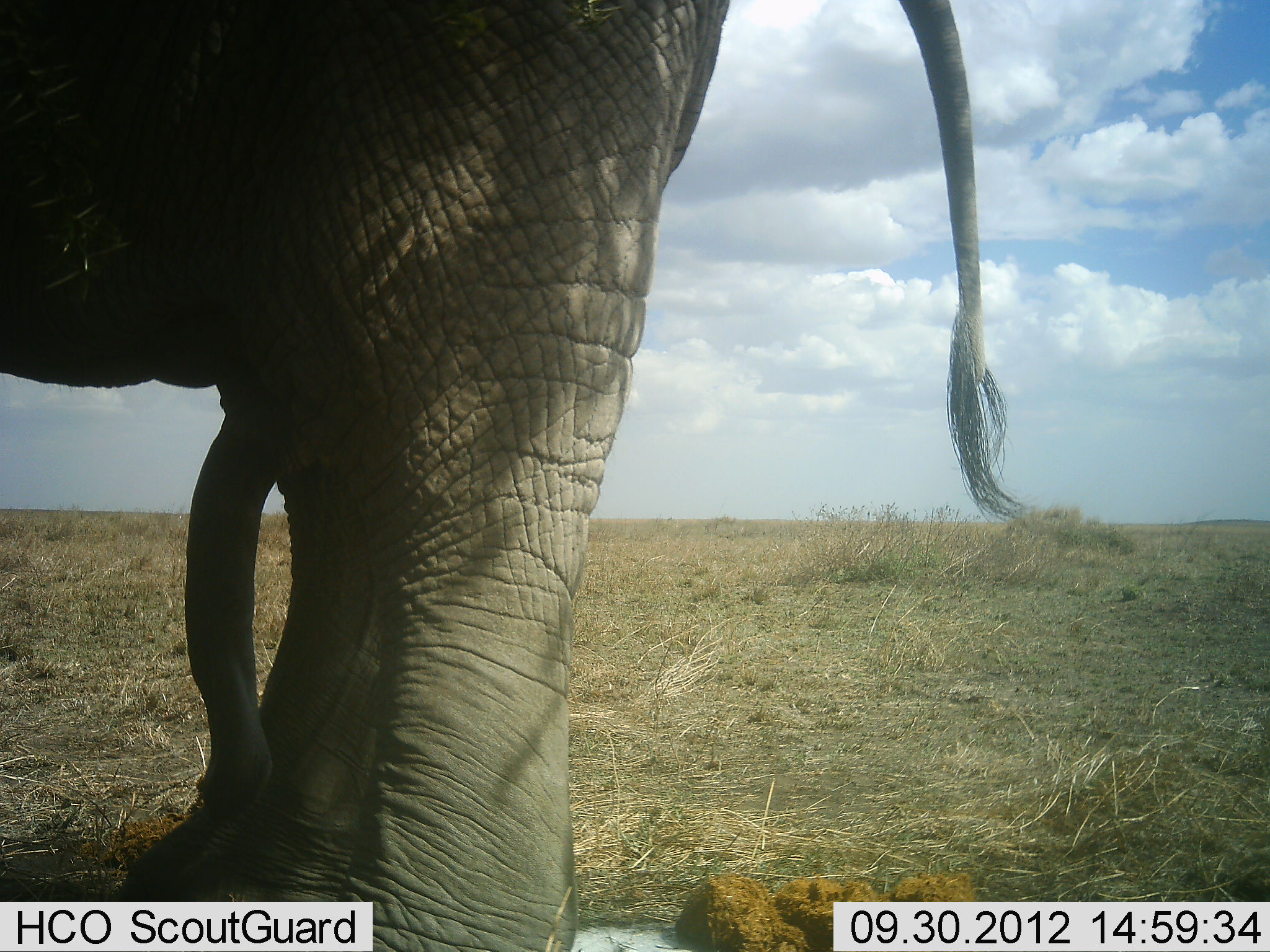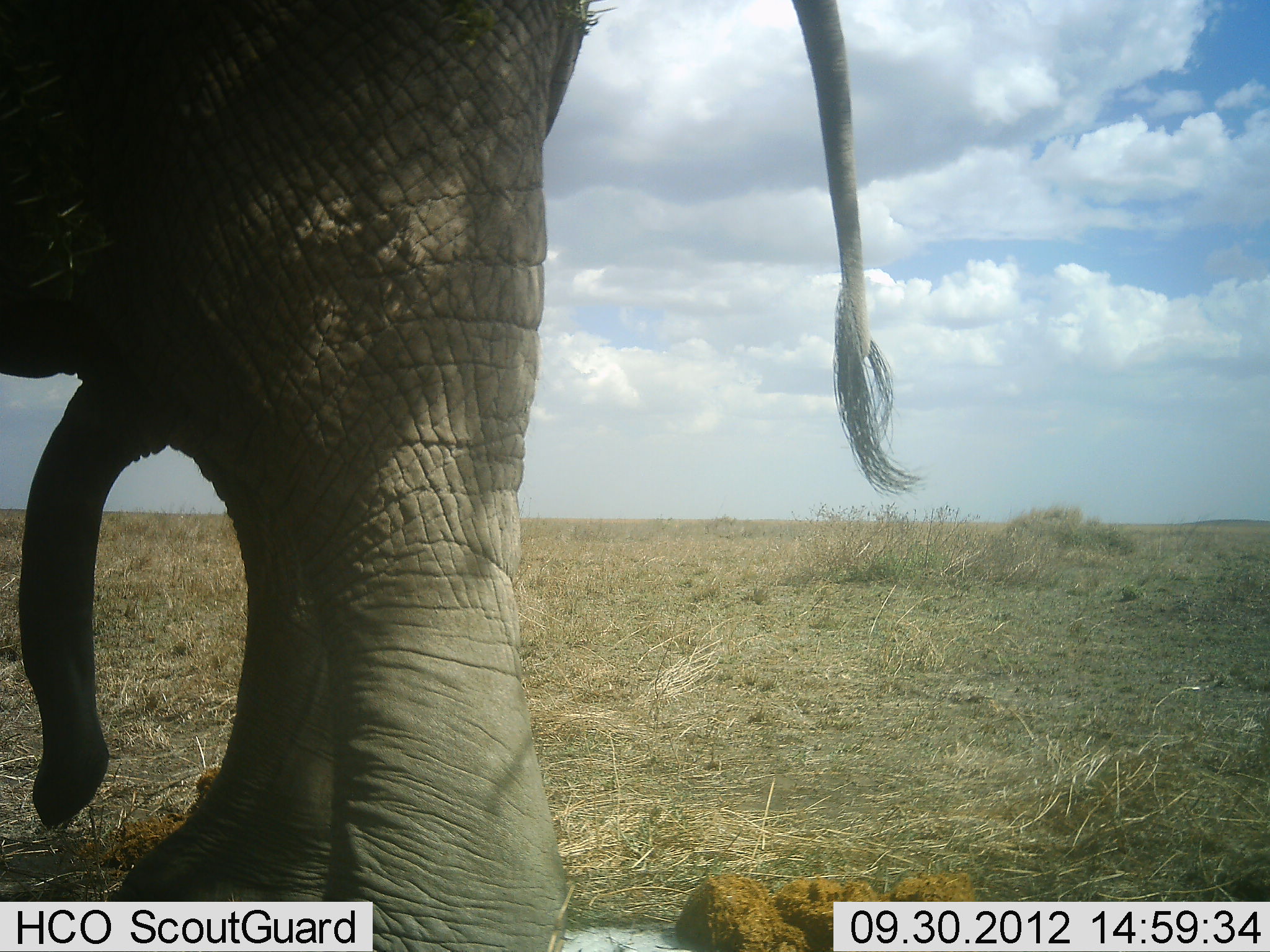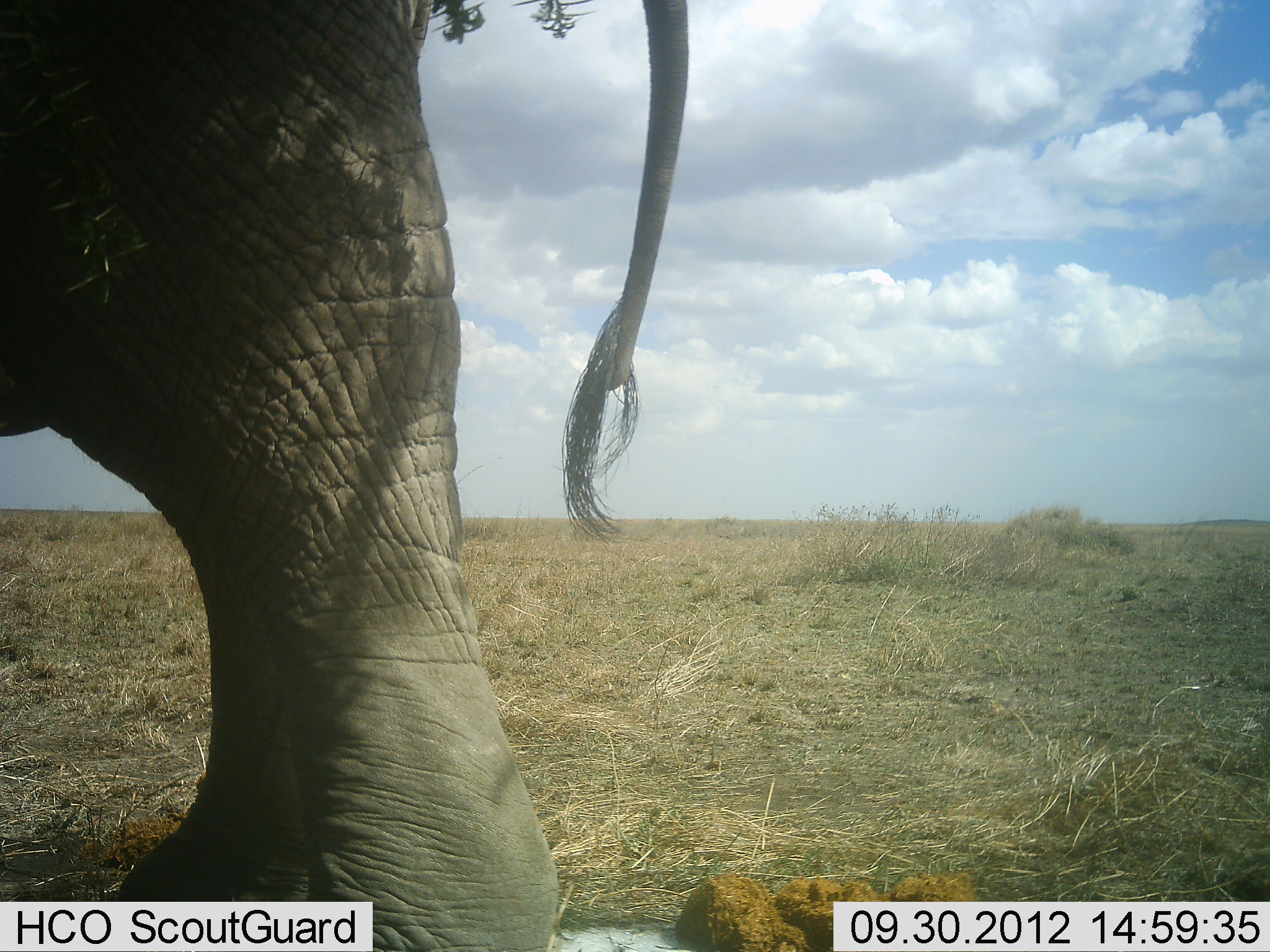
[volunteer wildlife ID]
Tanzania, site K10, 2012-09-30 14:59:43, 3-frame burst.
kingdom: Animalia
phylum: Chordata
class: Mammalia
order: Proboscidea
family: Elephantidae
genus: Loxodonta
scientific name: Loxodonta africana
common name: african bush elephant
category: elephant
Elephant (african bush elephant) (Loxodonta africana), count 1. Behavior (volunteer vote fractions): standing 70%, resting 0%, moving 10%, interacting 20%. Young present (vote fraction): 0%. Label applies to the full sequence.